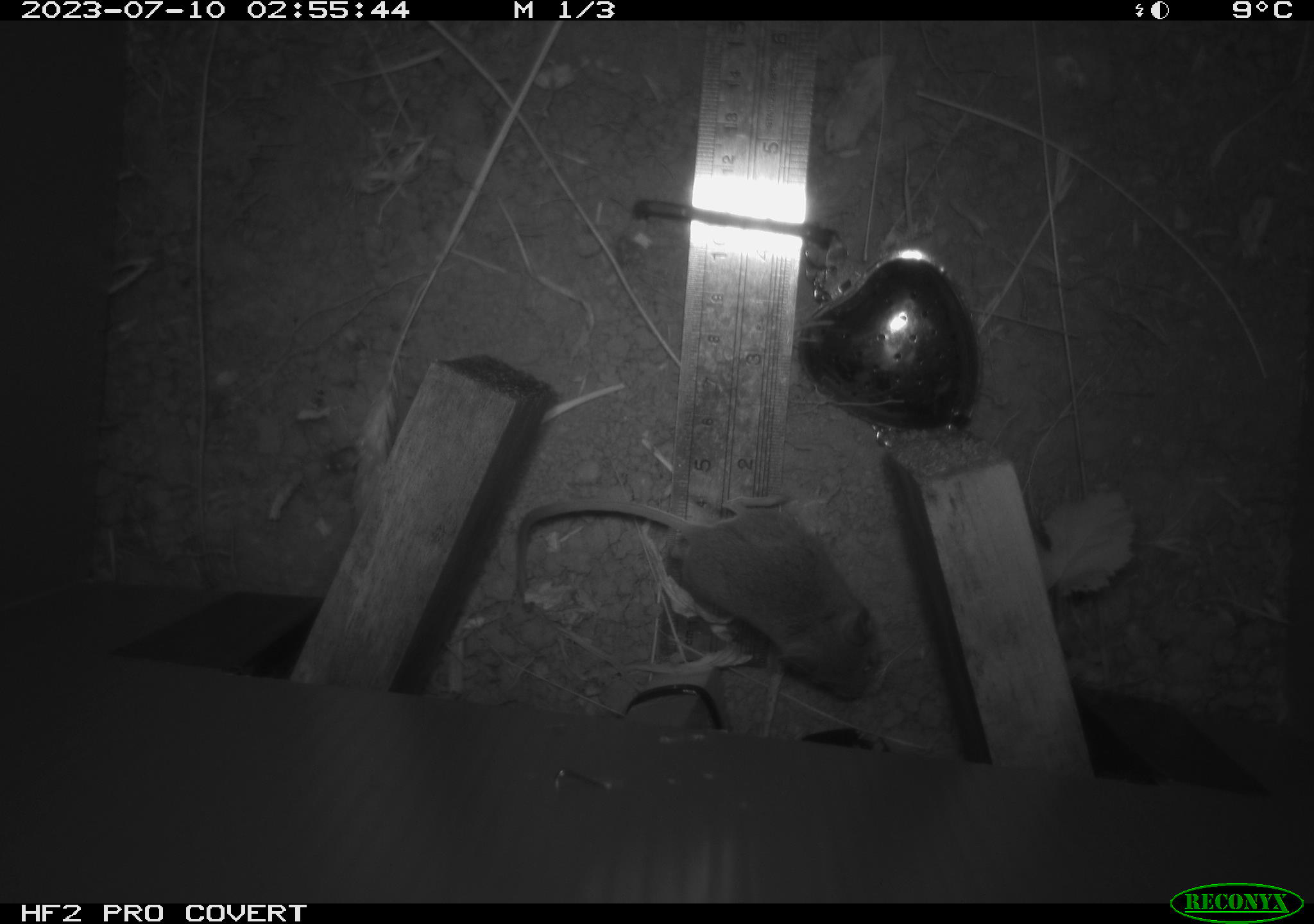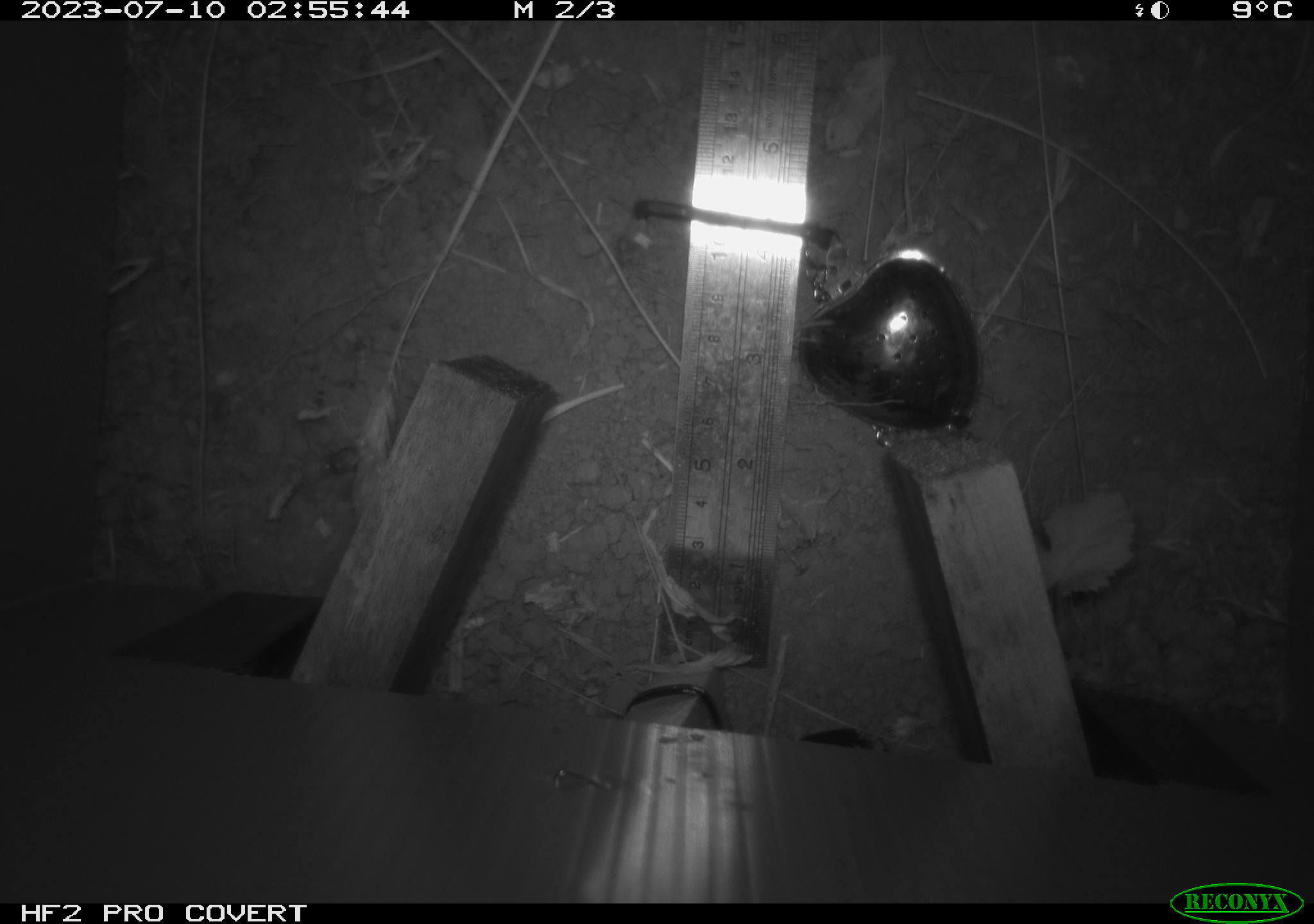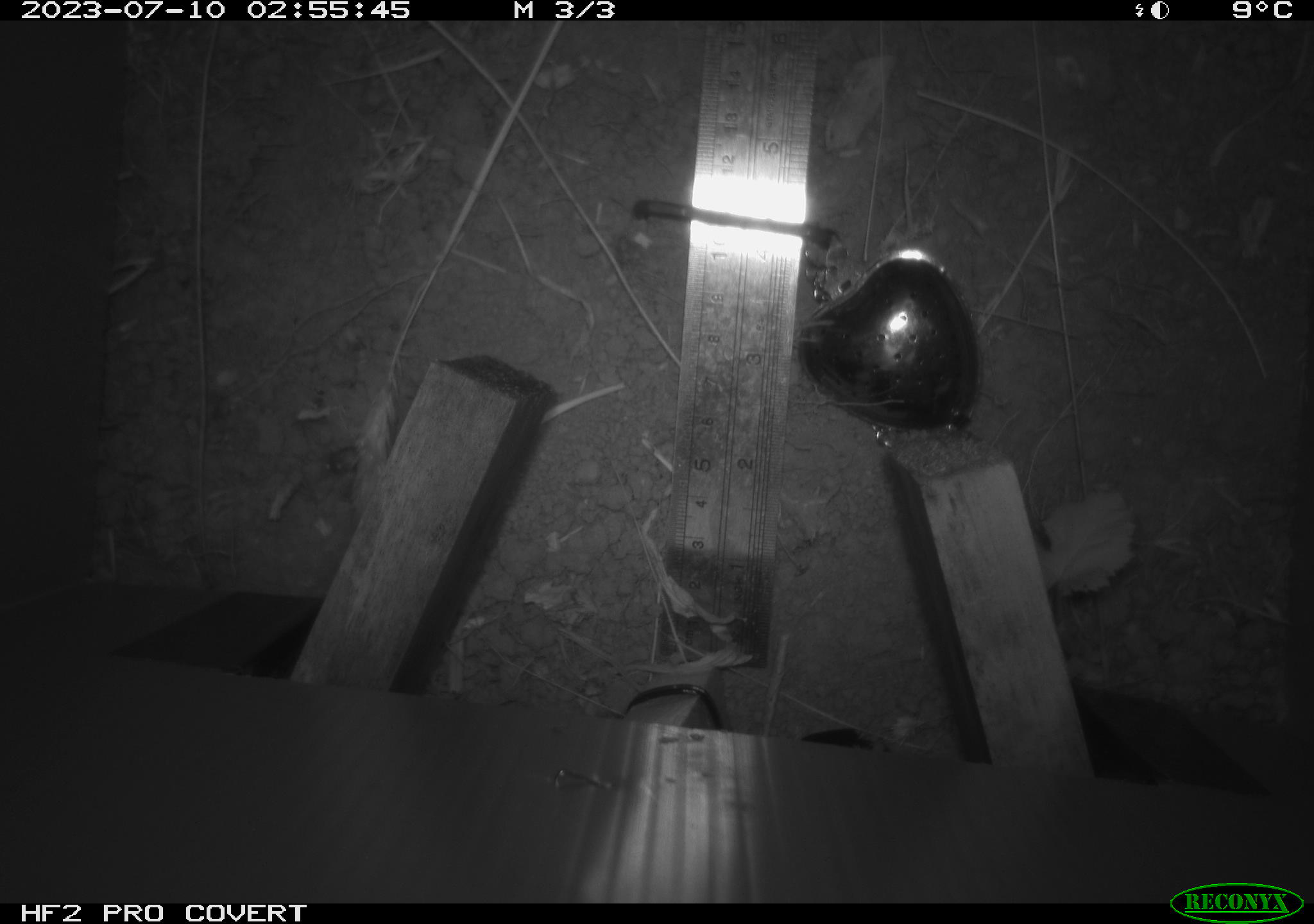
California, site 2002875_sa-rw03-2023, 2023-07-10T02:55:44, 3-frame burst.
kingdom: Animalia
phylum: Chordata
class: Mammalia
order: Rodentia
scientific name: Rodentia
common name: mouse species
Mouse species (Rodentia).